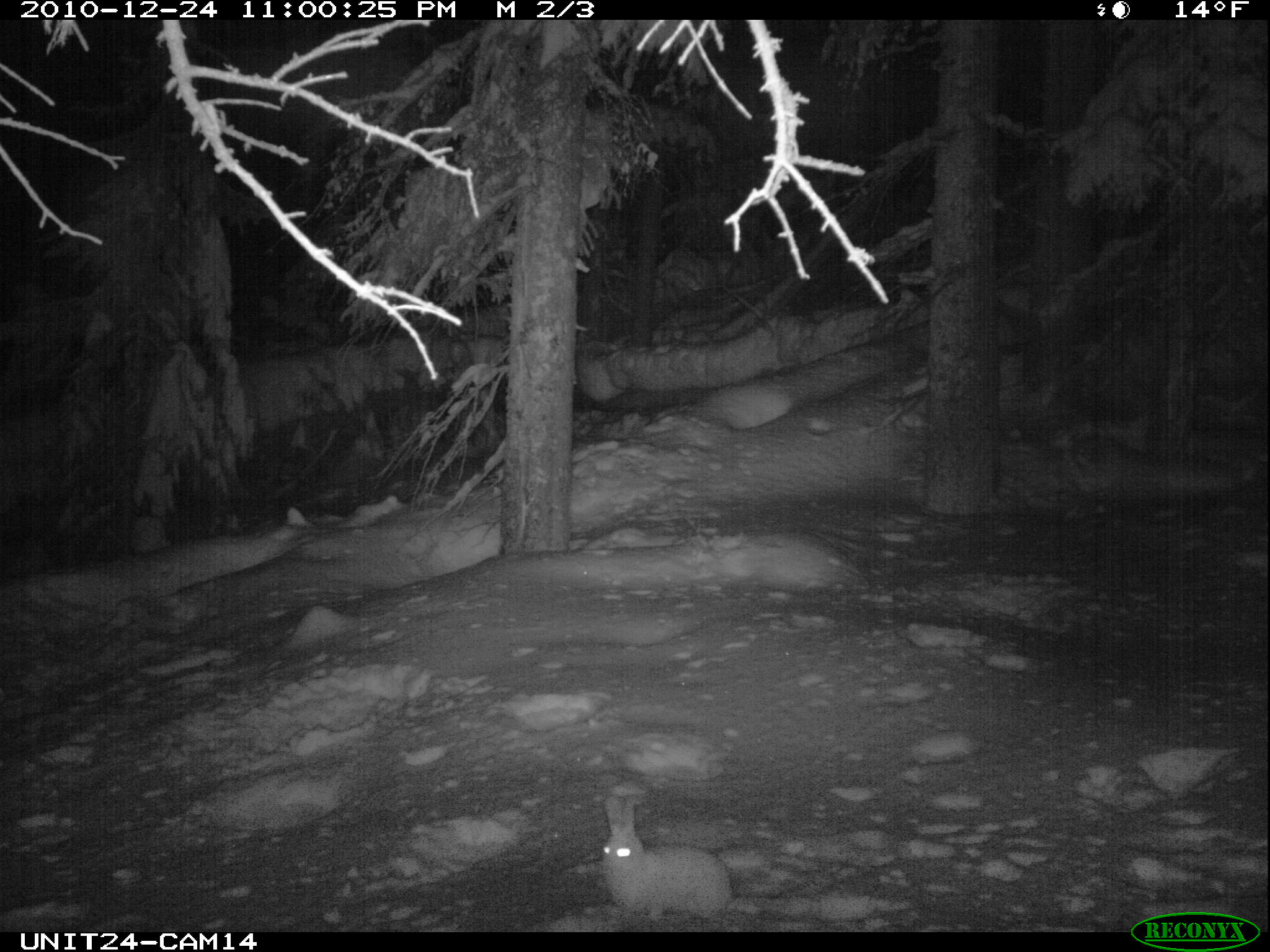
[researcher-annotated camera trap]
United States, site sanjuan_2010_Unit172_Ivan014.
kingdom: Animalia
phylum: Chordata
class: Mammalia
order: Lagomorpha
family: Leporidae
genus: Lepus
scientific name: Lepus americanus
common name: snowshoe hare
Lepus americanus (snowshoe hare).